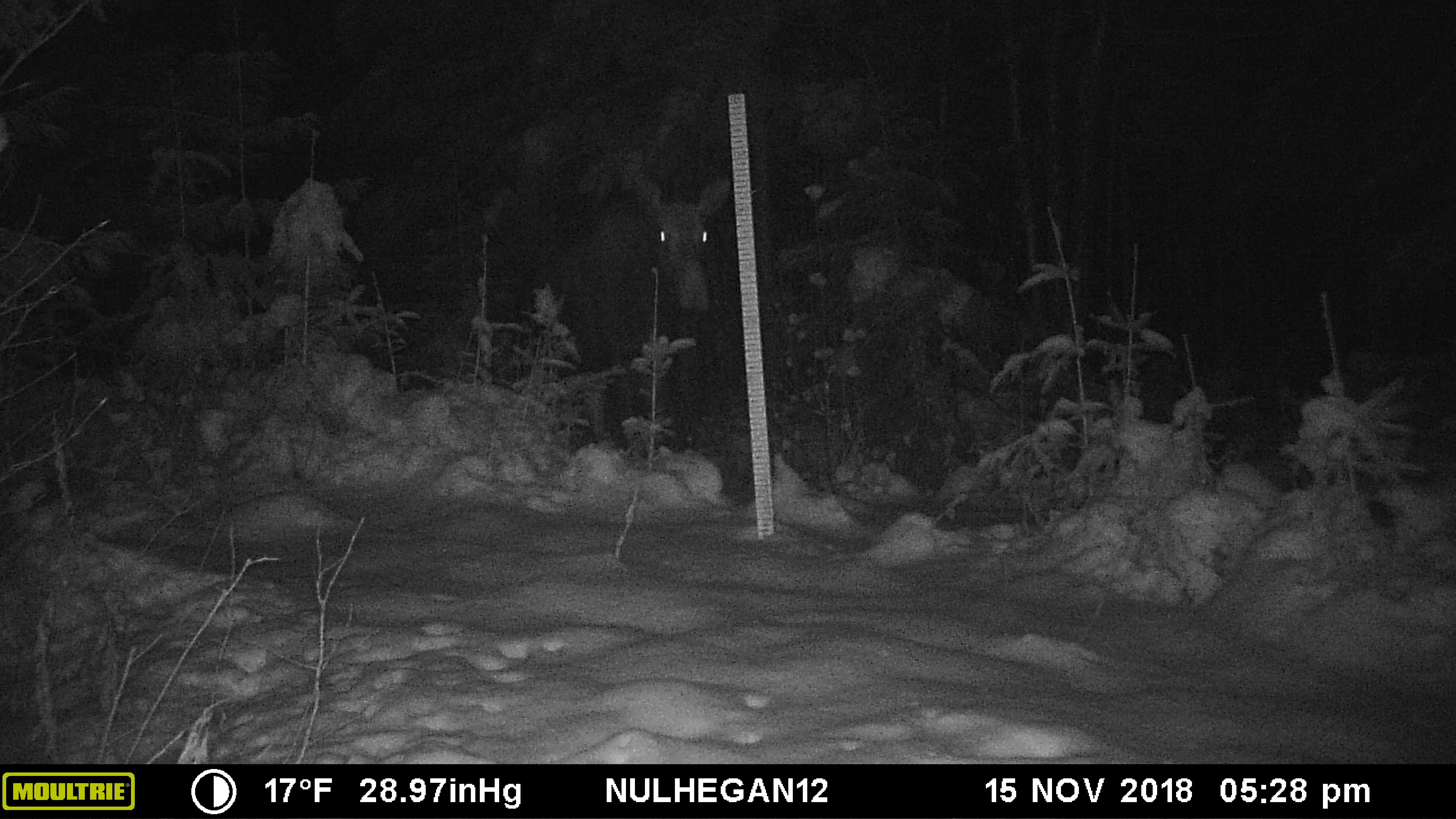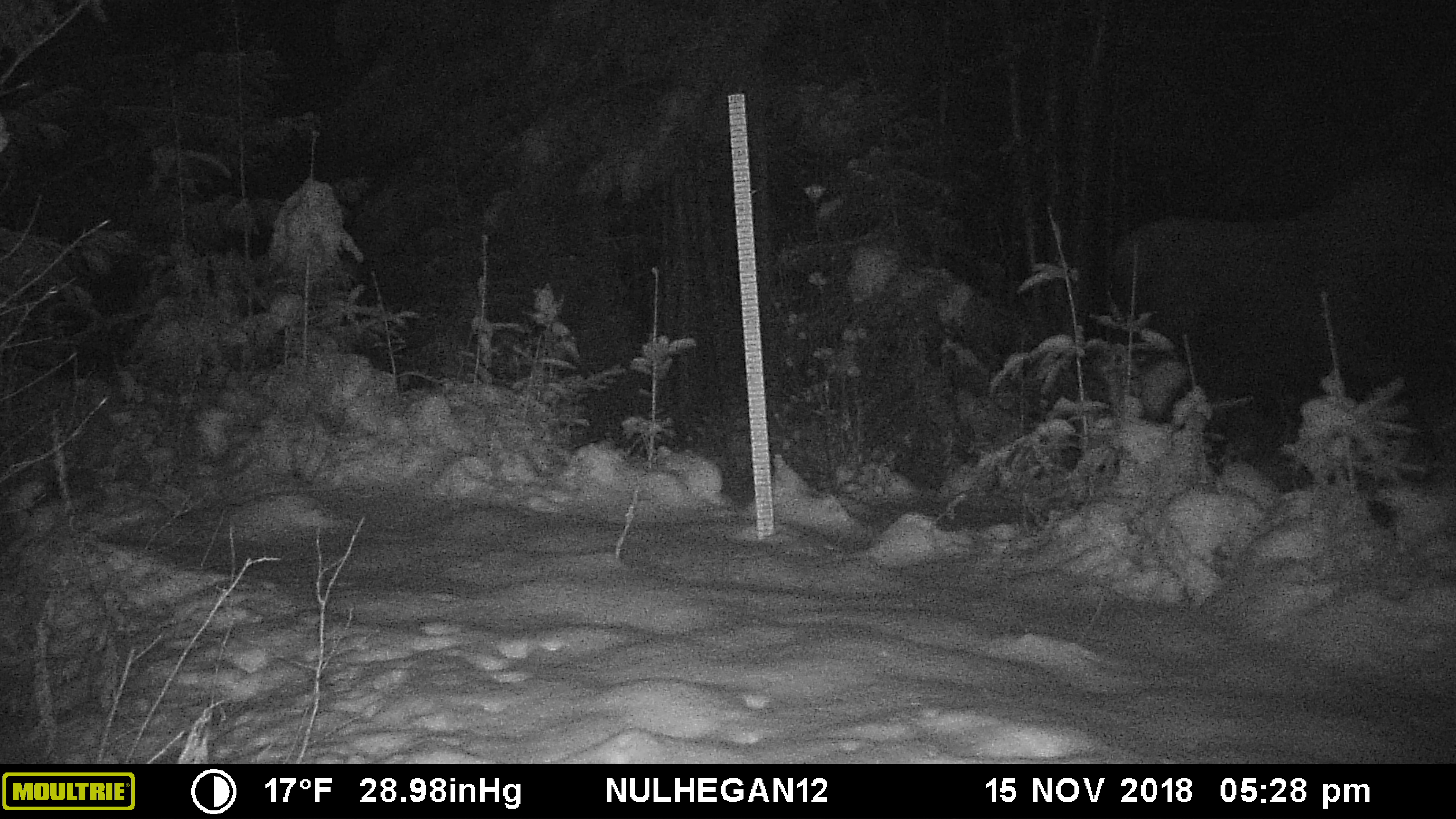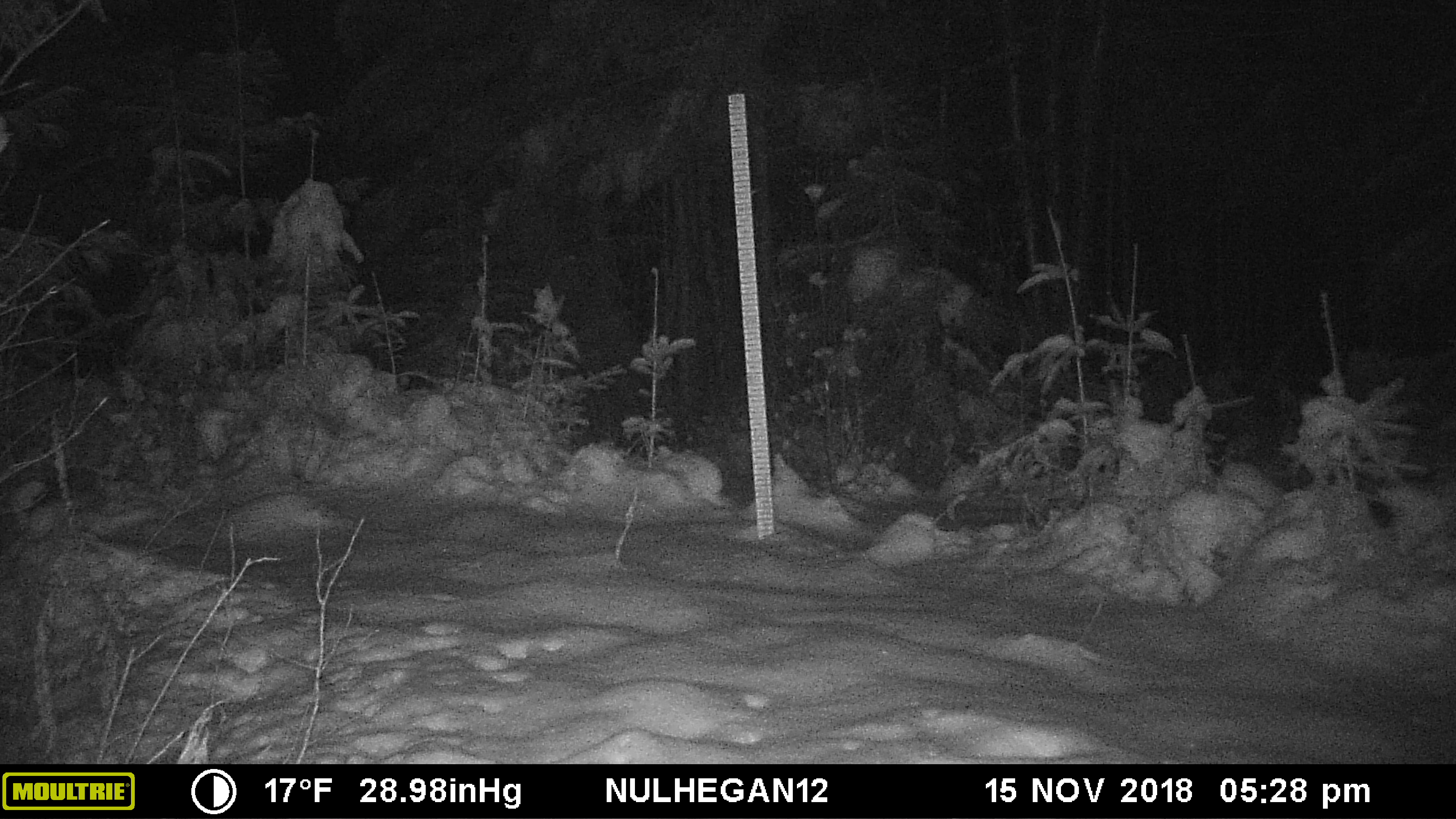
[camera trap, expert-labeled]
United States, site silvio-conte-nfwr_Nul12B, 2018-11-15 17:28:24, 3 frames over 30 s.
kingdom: Animalia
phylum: Chordata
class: Mammalia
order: Artiodactyla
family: Cervidae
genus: Alces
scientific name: Alces alces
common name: moose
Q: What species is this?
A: Moose (Alces alces).